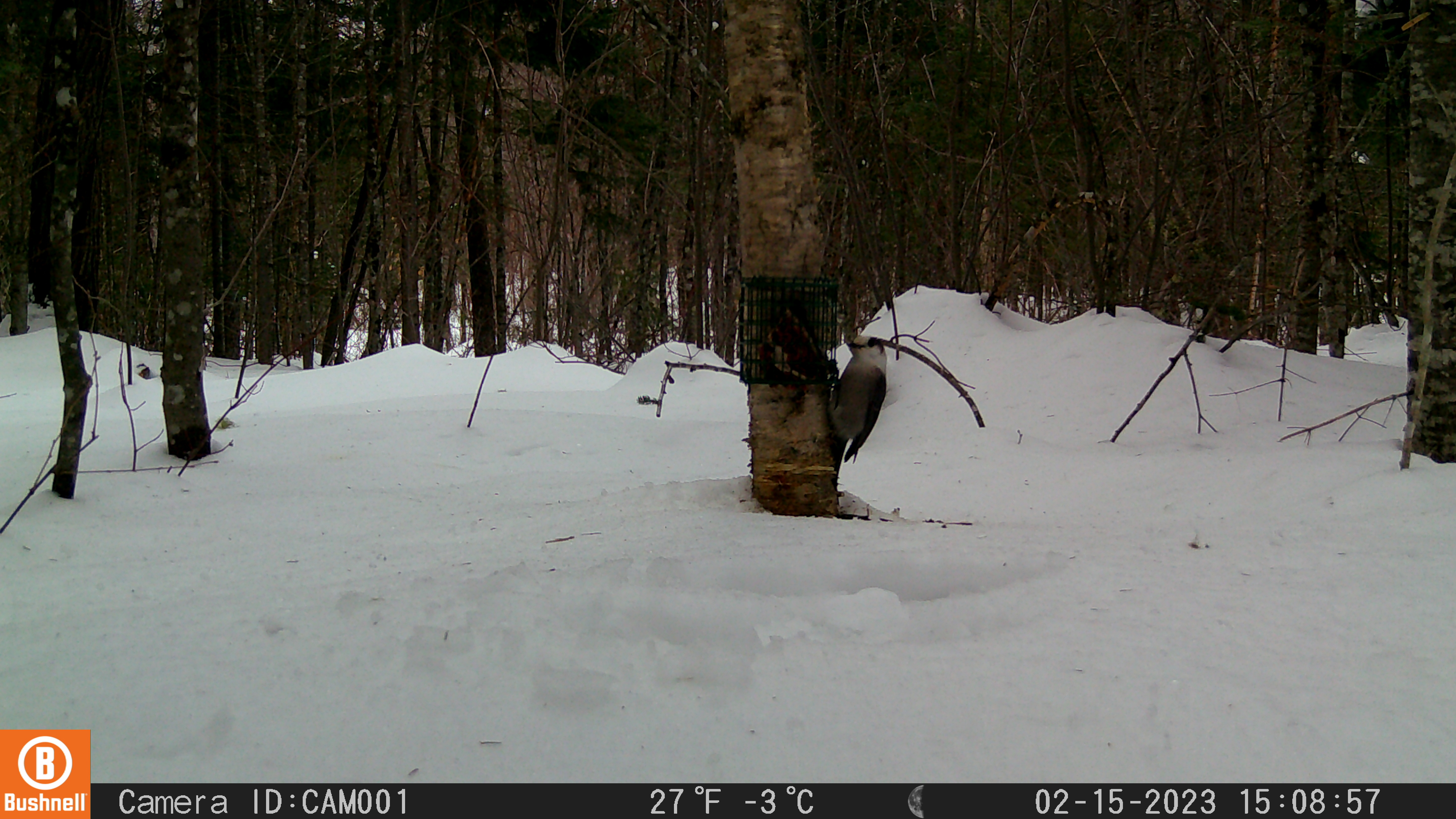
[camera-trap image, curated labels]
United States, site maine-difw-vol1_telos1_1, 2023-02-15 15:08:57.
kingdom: Animalia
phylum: Chordata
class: Aves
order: Passeriformes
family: Corvidae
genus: Perisoreus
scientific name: Perisoreus canadensis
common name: canada jay